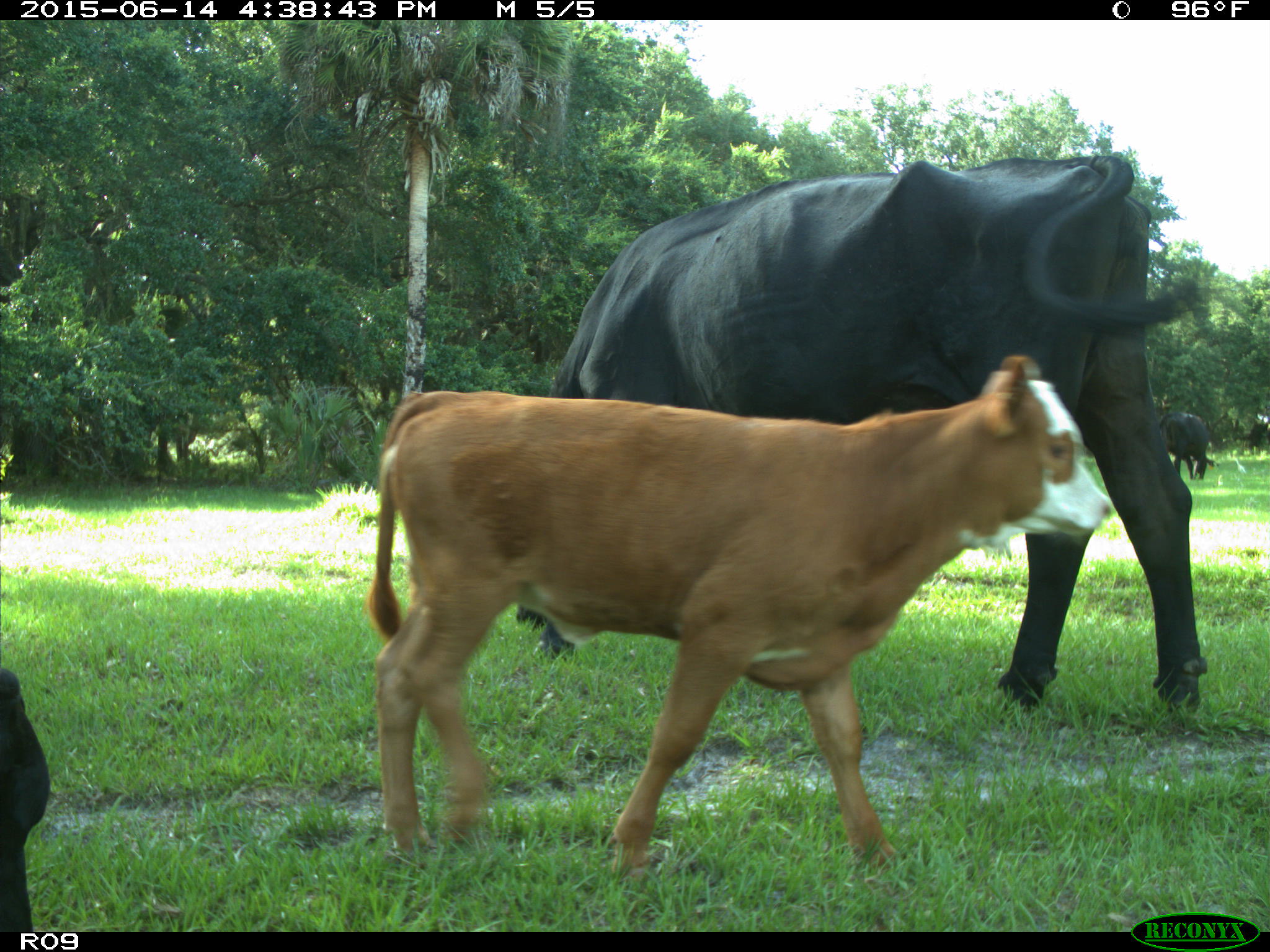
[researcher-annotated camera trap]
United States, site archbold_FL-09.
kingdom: Animalia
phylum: Chordata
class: Mammalia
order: Artiodactyla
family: Bovidae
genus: Bos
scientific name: Bos taurus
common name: domestic cow